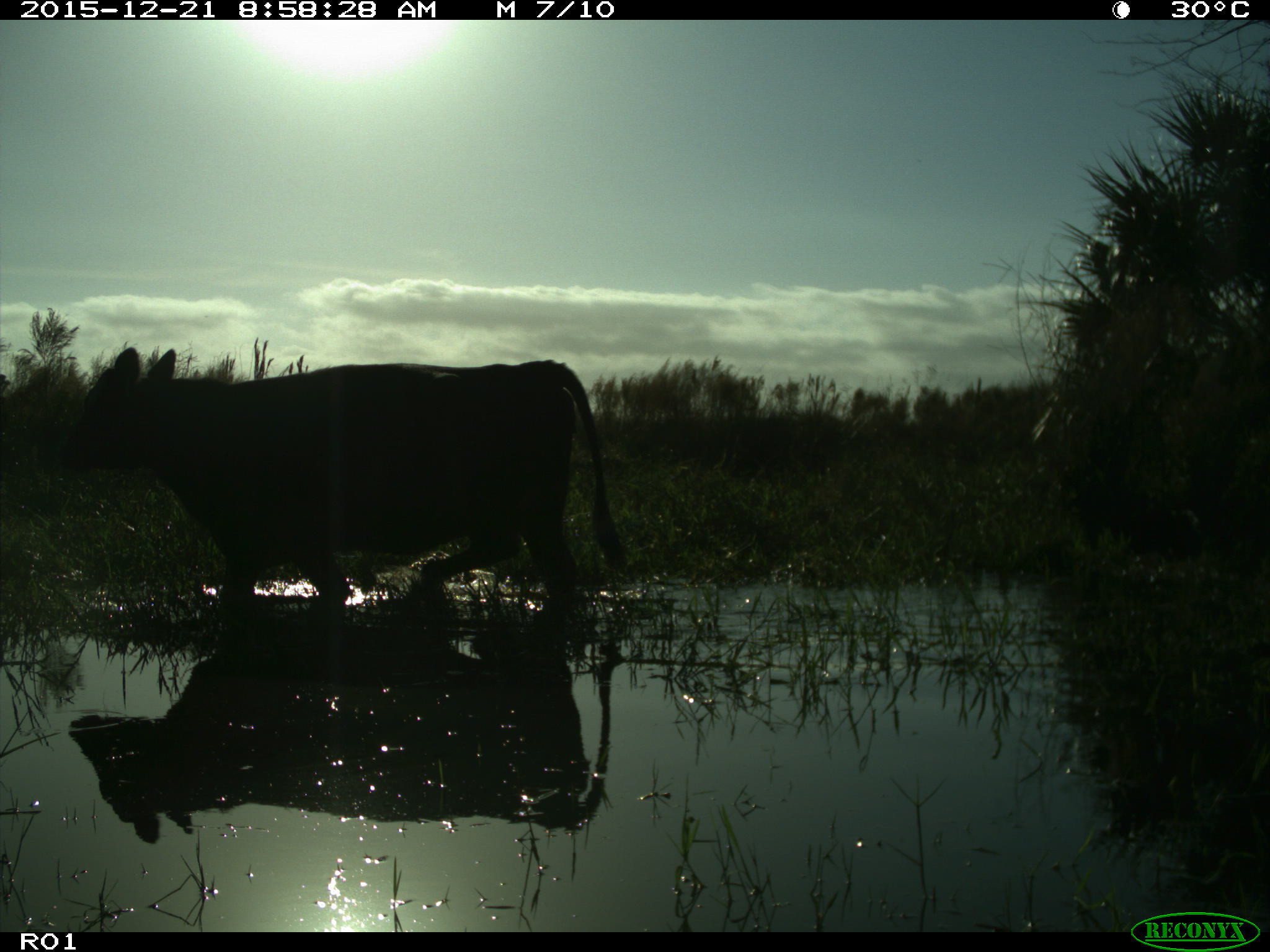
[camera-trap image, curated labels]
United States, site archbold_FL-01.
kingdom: Animalia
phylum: Chordata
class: Mammalia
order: Artiodactyla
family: Bovidae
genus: Bos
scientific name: Bos taurus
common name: domestic cow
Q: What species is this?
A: Bos taurus (domestic cow).